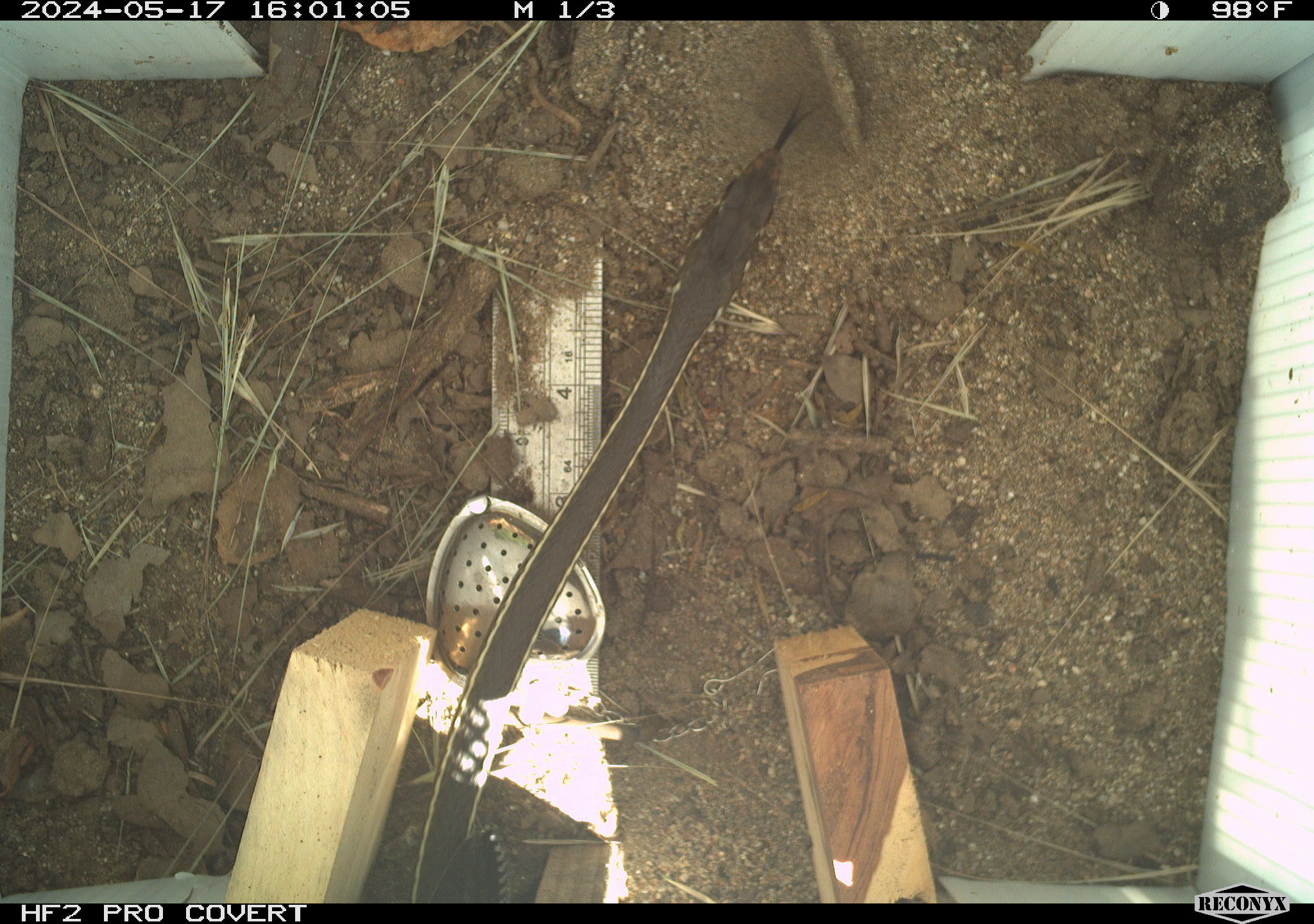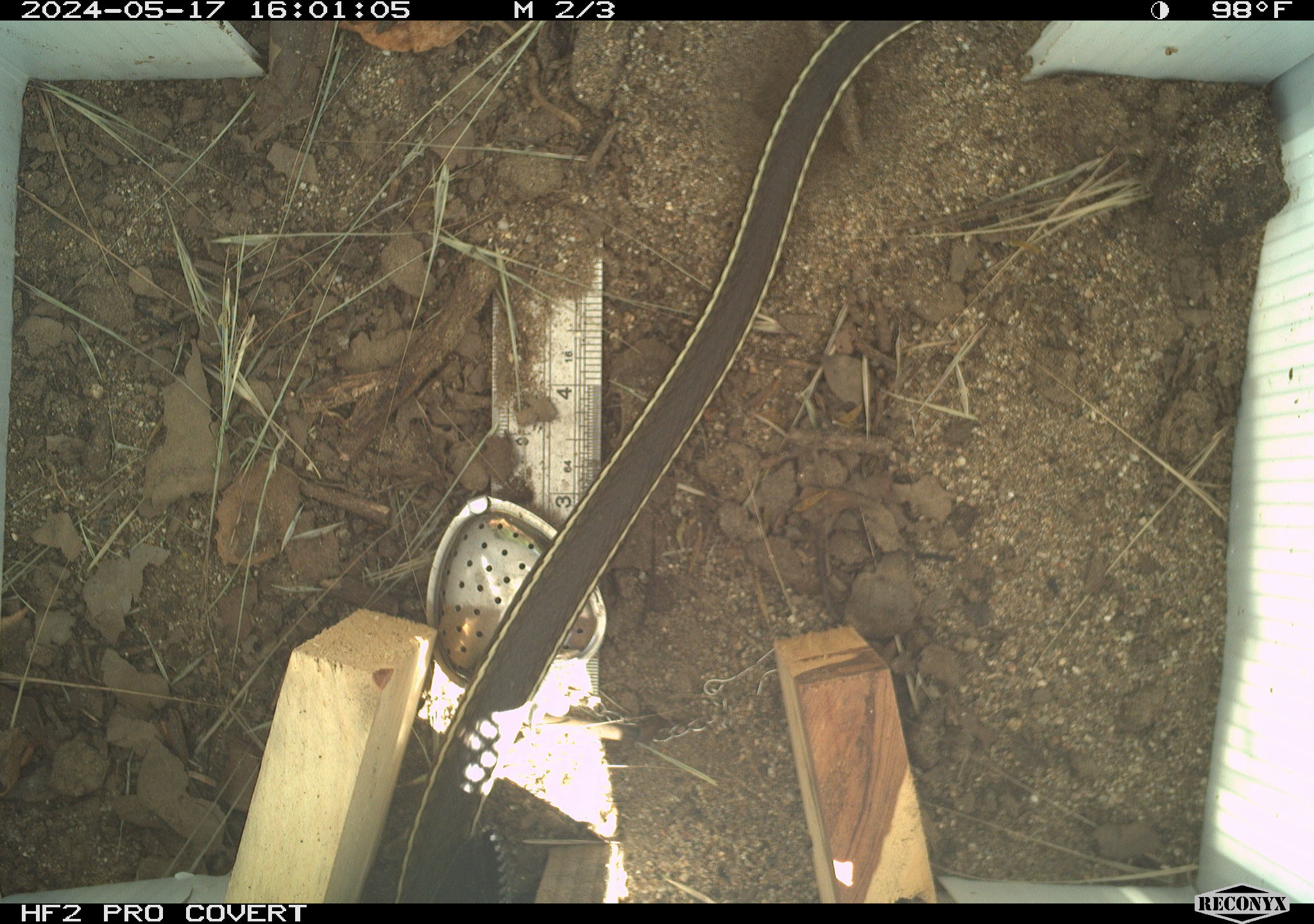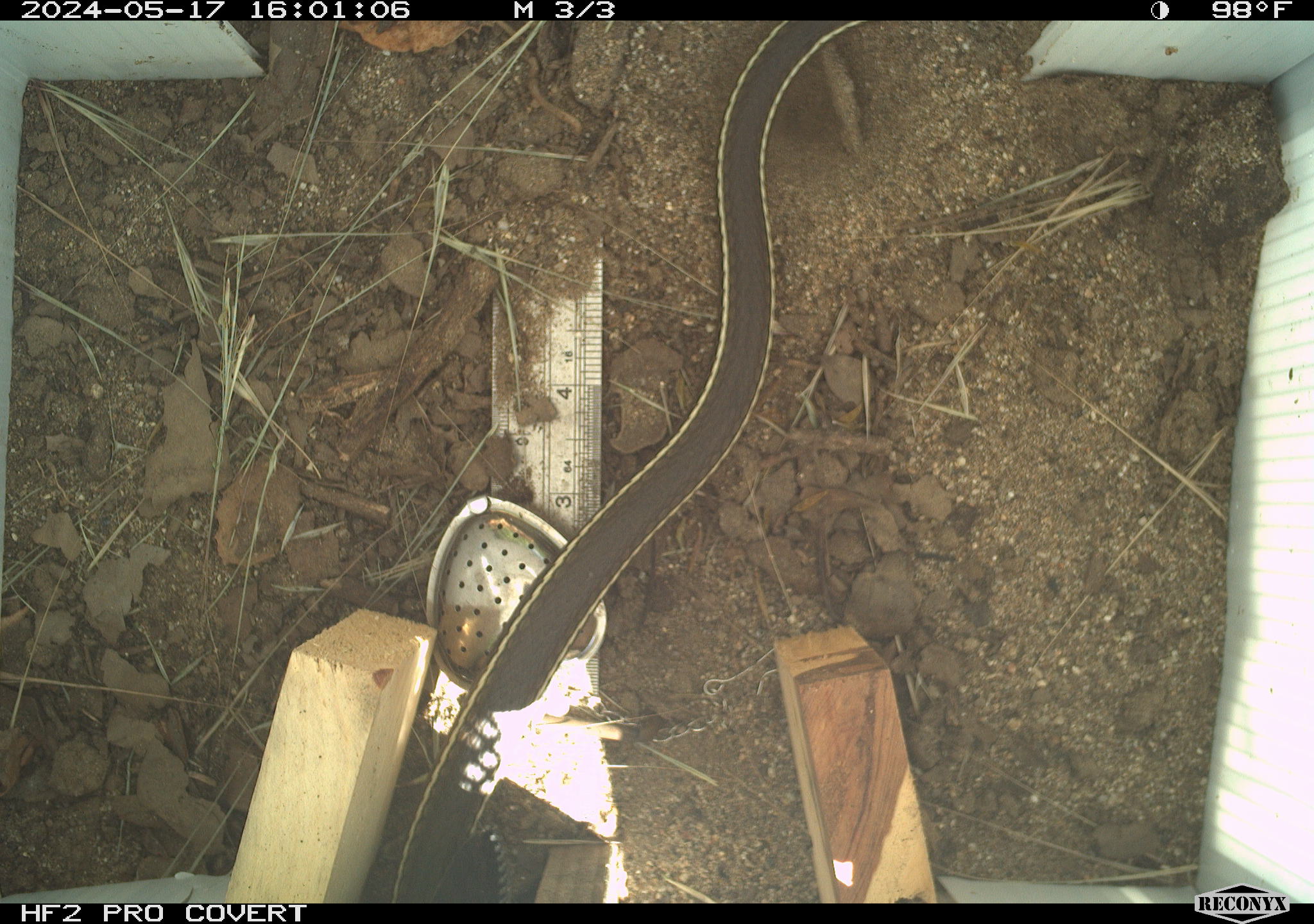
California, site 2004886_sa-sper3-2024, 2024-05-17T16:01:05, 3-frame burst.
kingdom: Animalia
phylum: Chordata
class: Reptilia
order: Squamata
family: Colubridae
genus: Masticophis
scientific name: Masticophis lateralis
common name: striped racer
Striped racer (Masticophis lateralis).